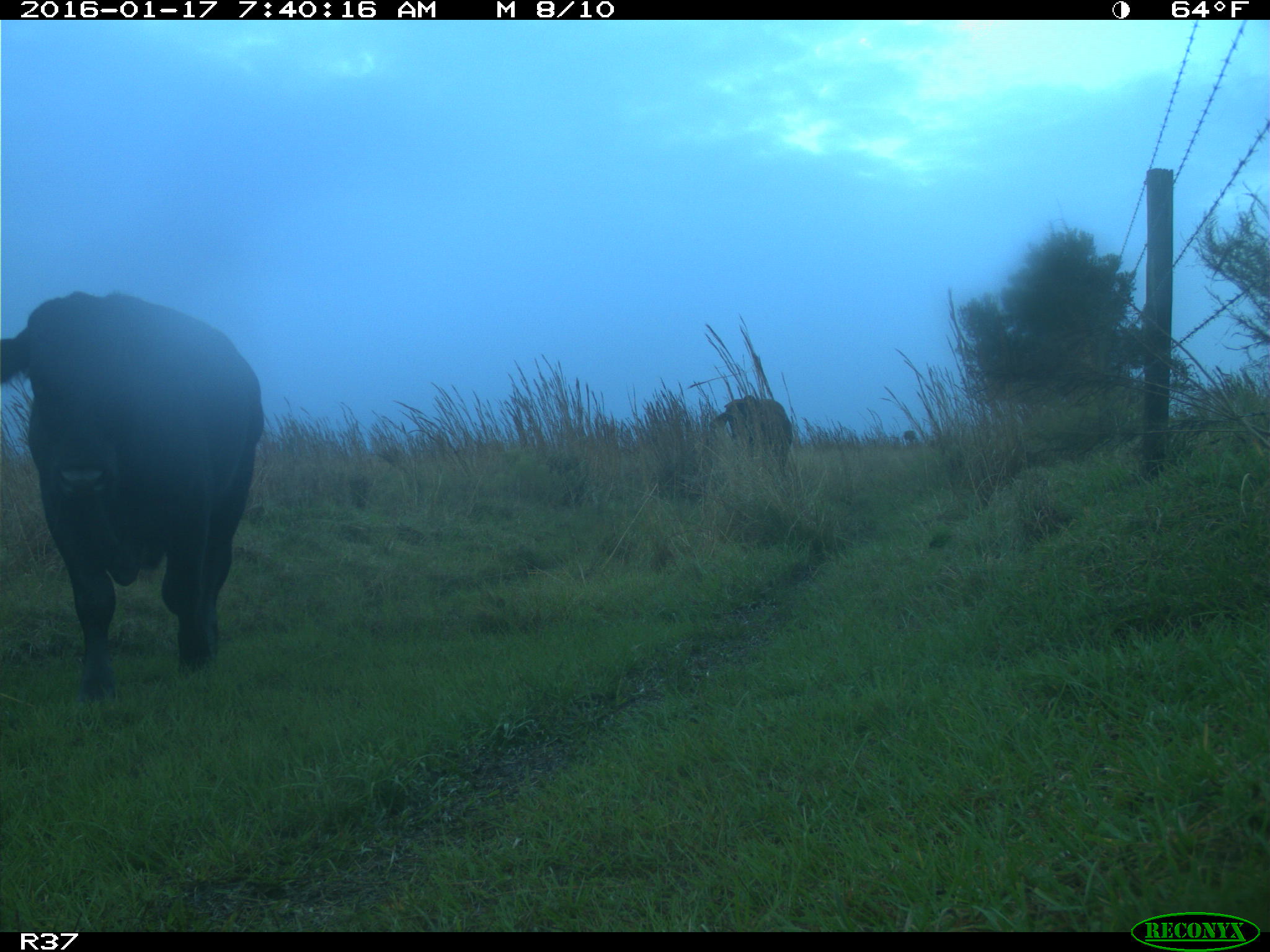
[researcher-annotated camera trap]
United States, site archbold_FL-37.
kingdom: Animalia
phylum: Chordata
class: Mammalia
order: Artiodactyla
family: Bovidae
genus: Bos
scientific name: Bos taurus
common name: domestic cow